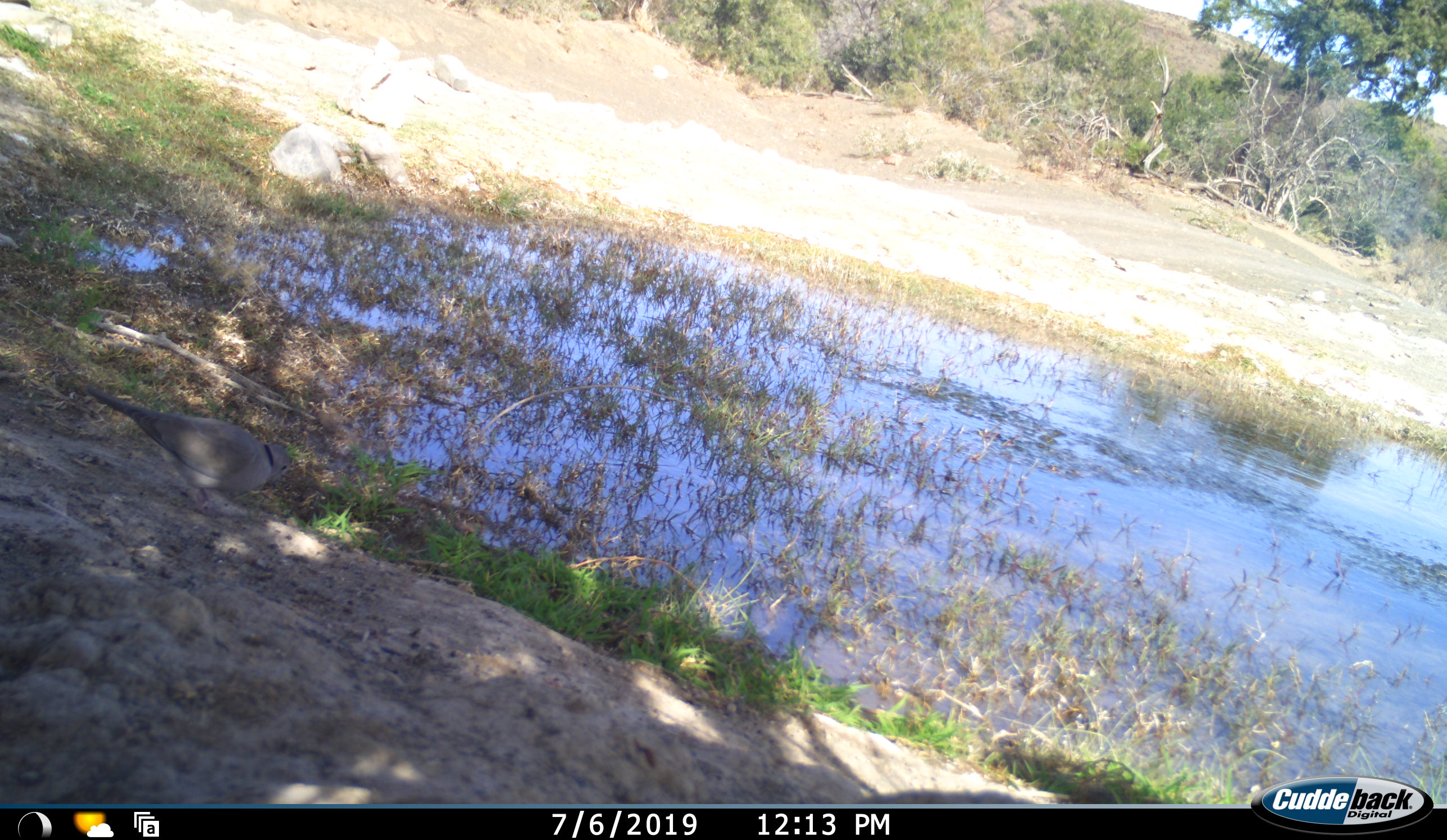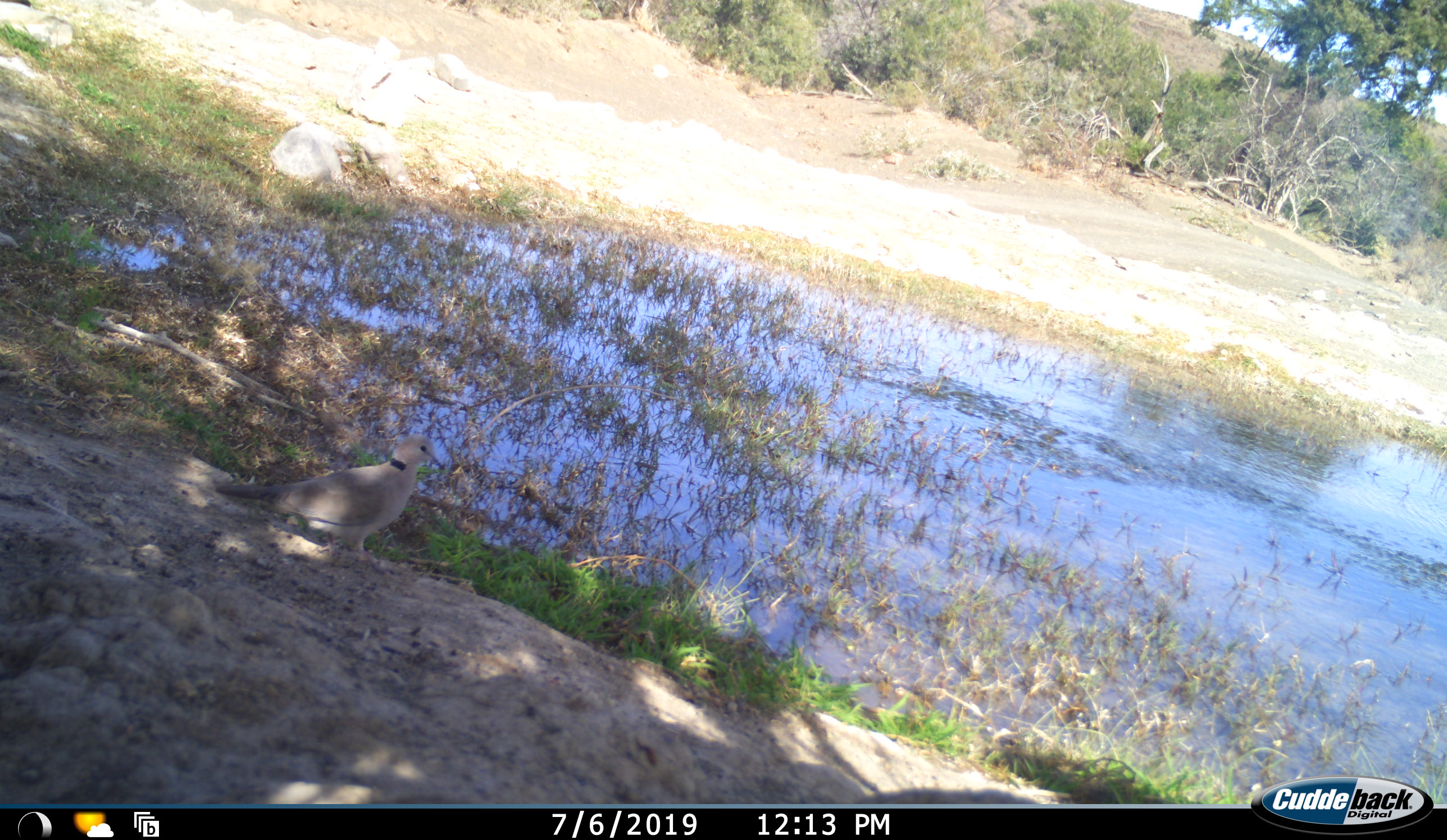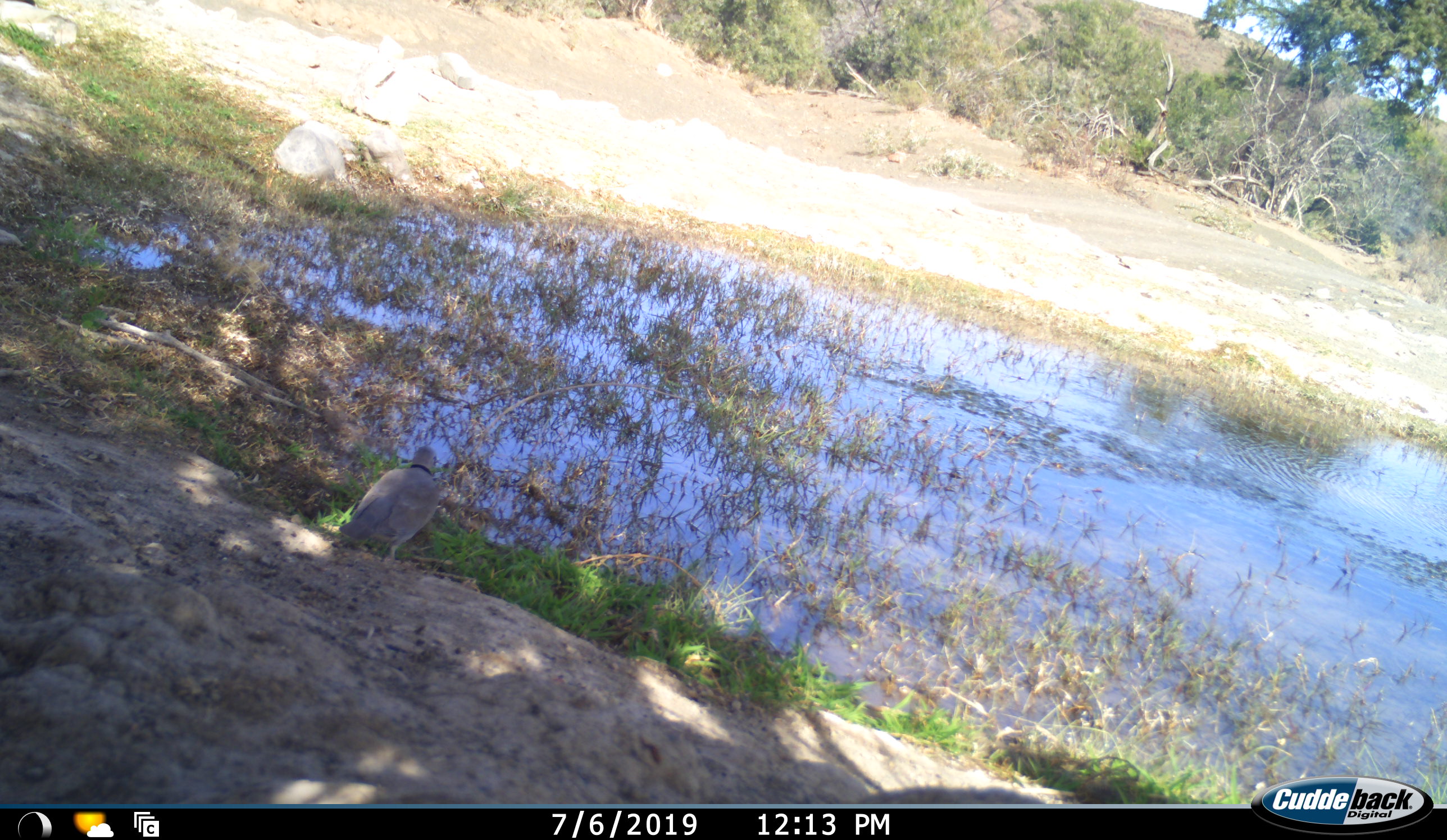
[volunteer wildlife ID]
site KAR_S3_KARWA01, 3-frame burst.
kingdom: Animalia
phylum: Chordata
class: Aves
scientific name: Aves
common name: bird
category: birdother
Birdother (bird) (Aves), count 1. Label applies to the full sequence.